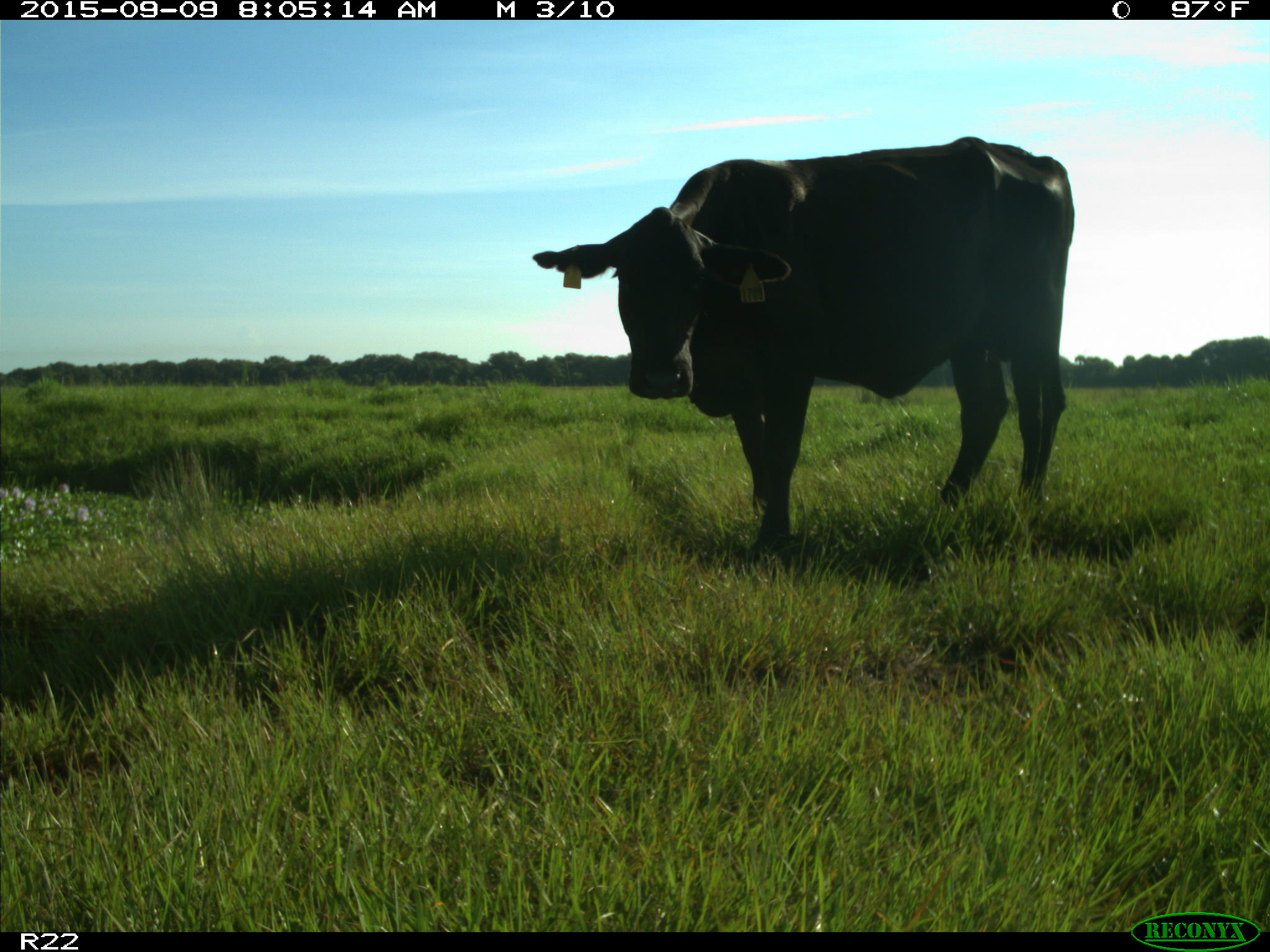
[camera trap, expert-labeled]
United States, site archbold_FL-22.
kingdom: Animalia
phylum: Chordata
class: Mammalia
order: Artiodactyla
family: Bovidae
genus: Bos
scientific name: Bos taurus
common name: domestic cow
Bos taurus (domestic cow).